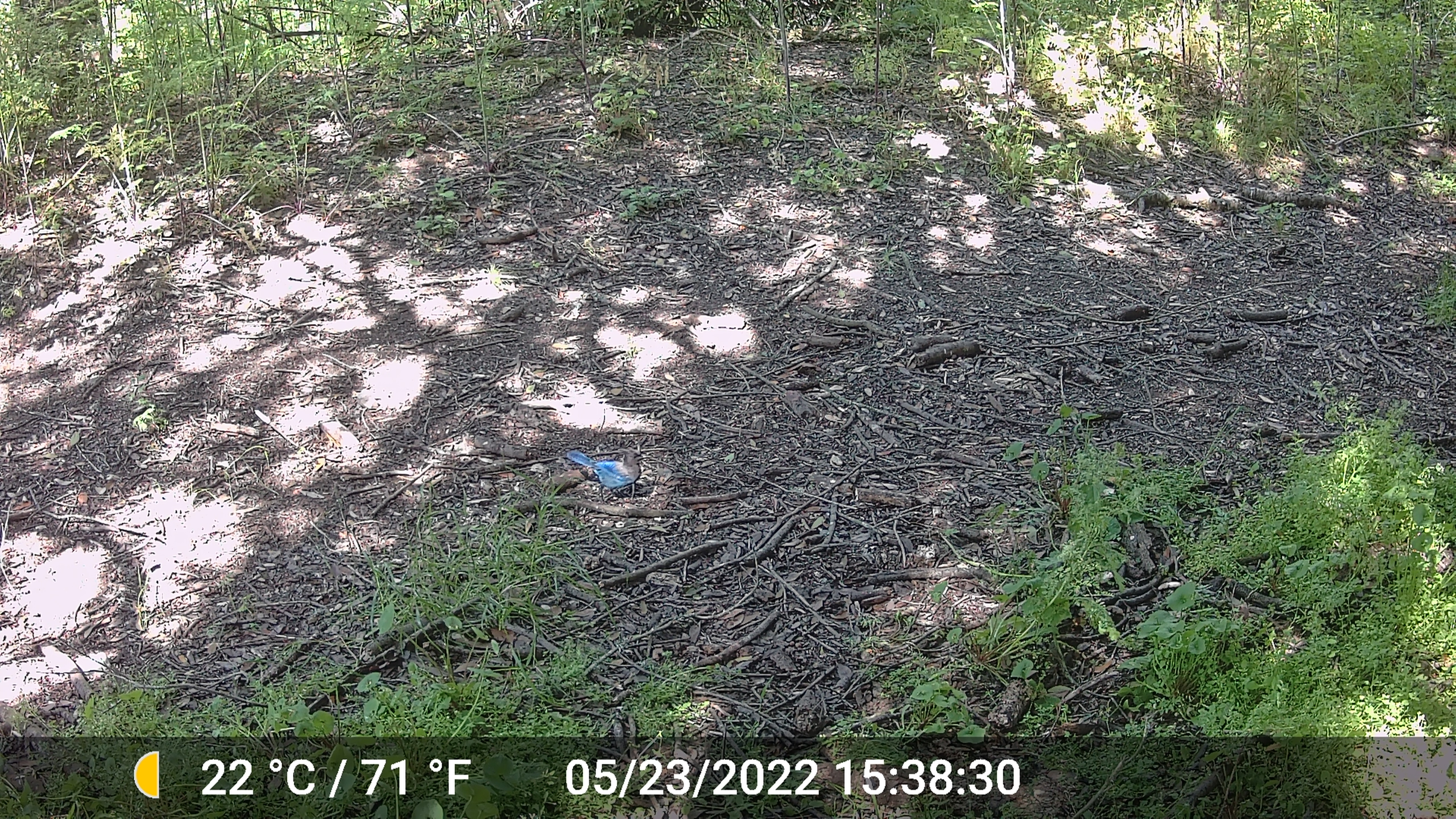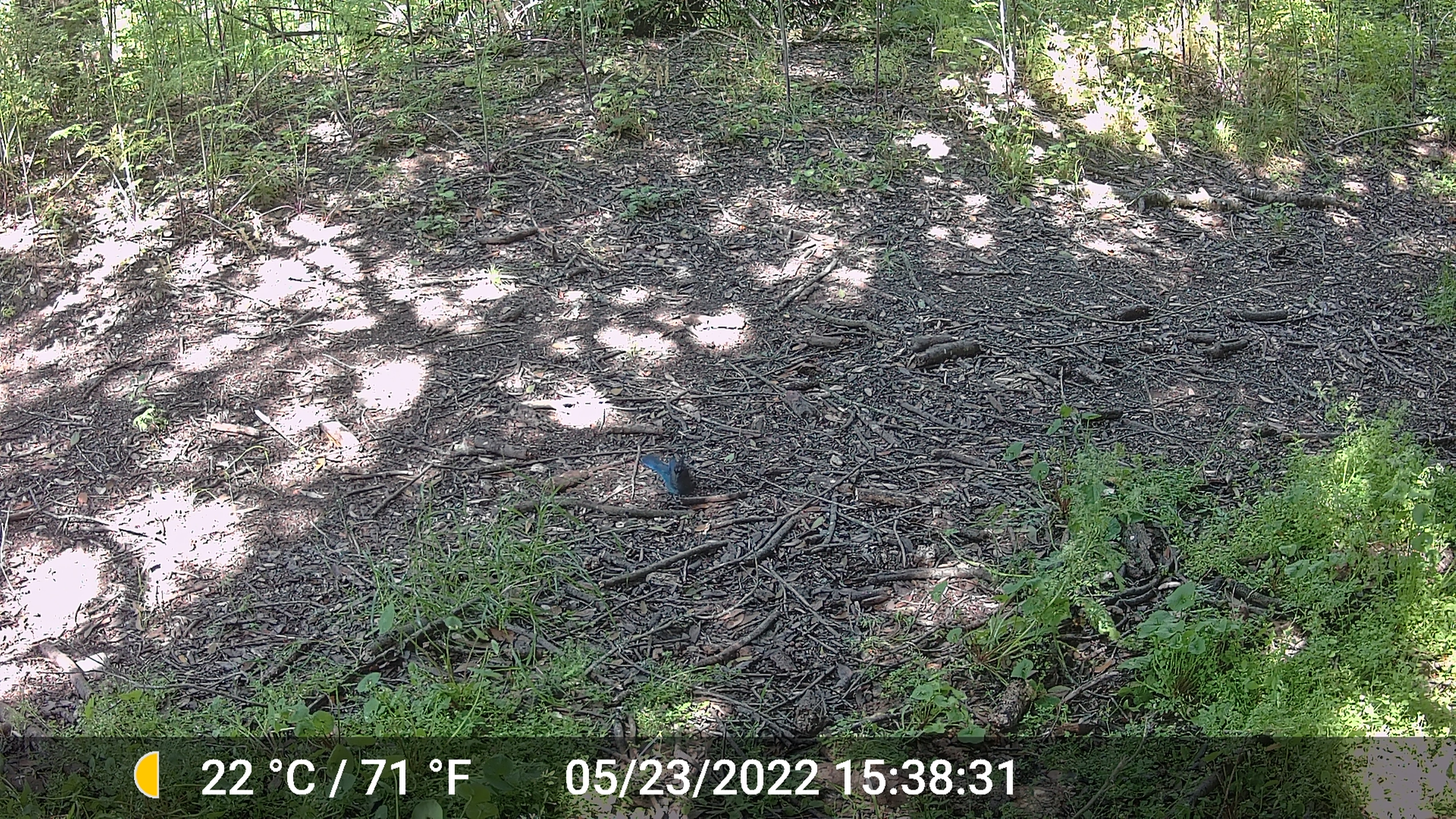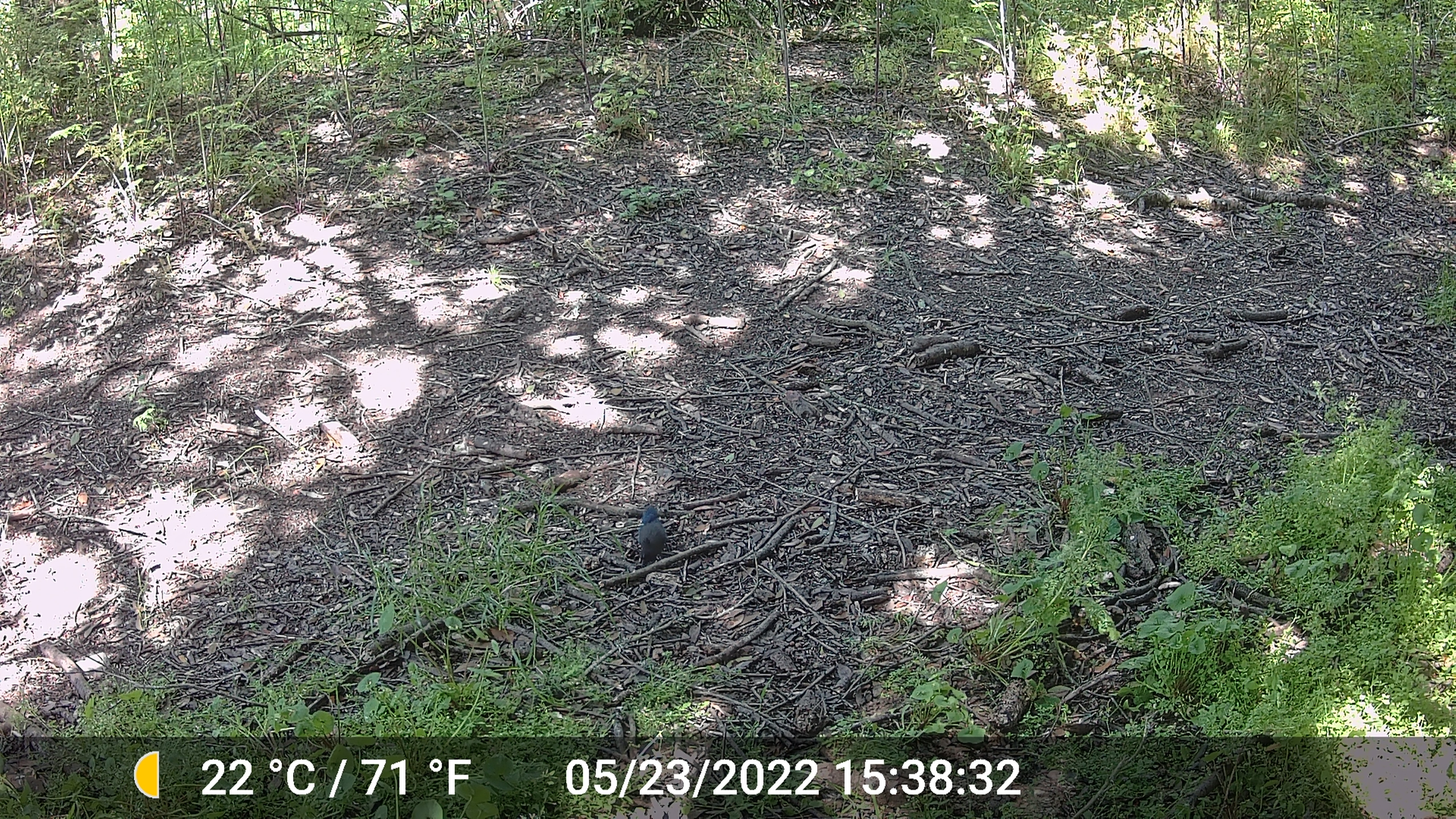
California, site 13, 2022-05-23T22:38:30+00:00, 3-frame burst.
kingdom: Animalia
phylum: Chordata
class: Aves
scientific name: Aves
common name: bird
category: unknown bird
Unknown bird (bird) (Aves).